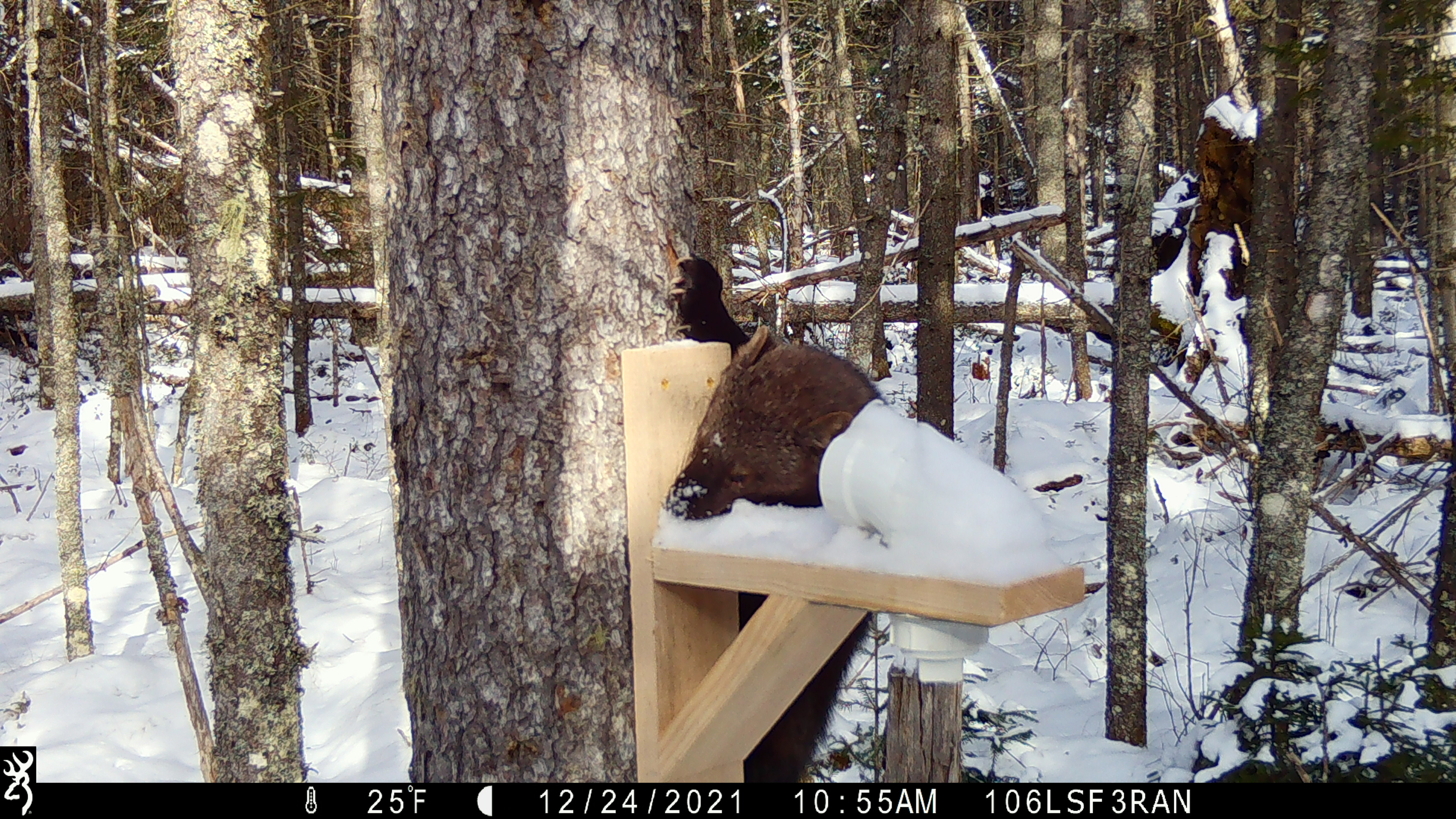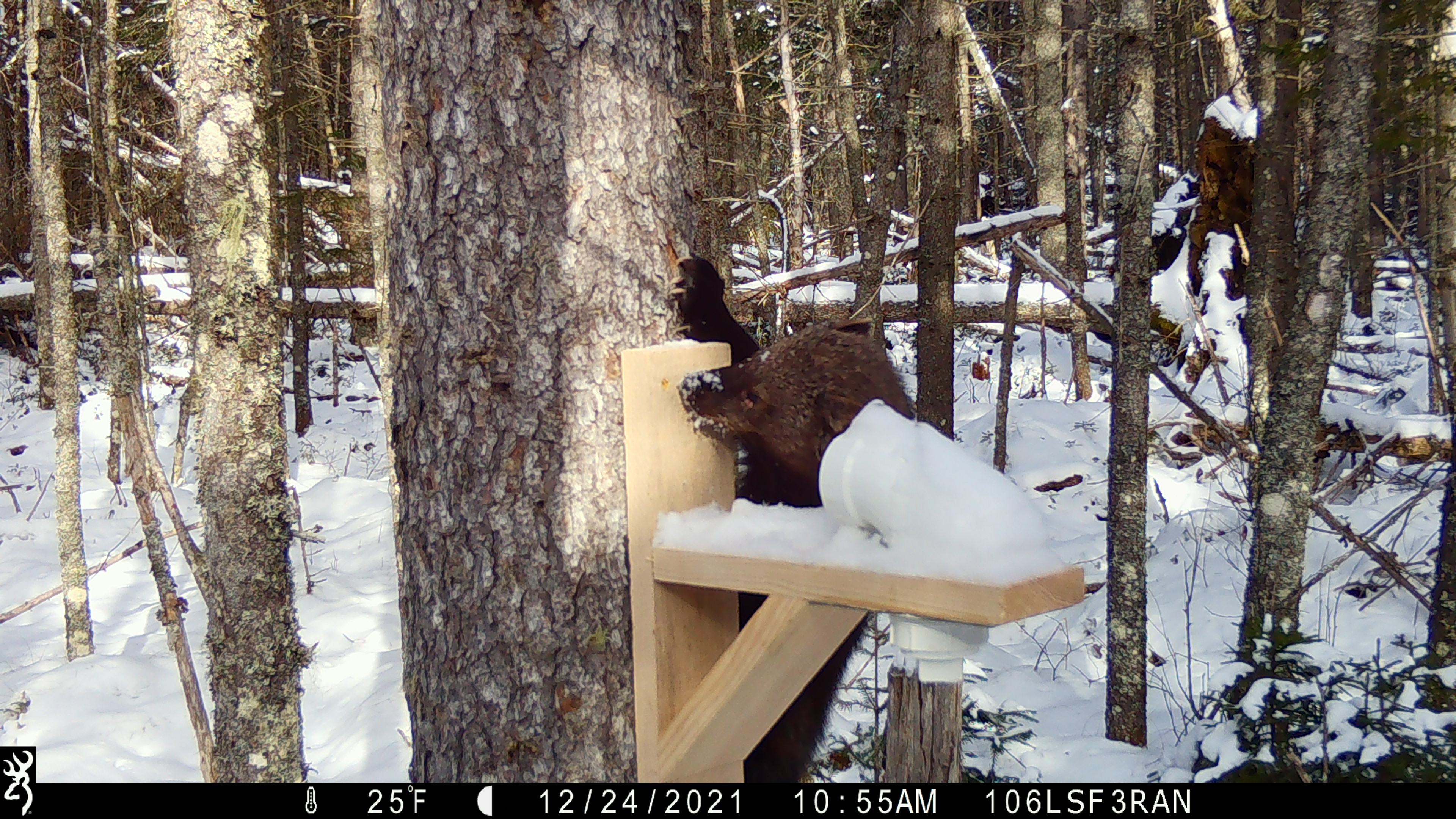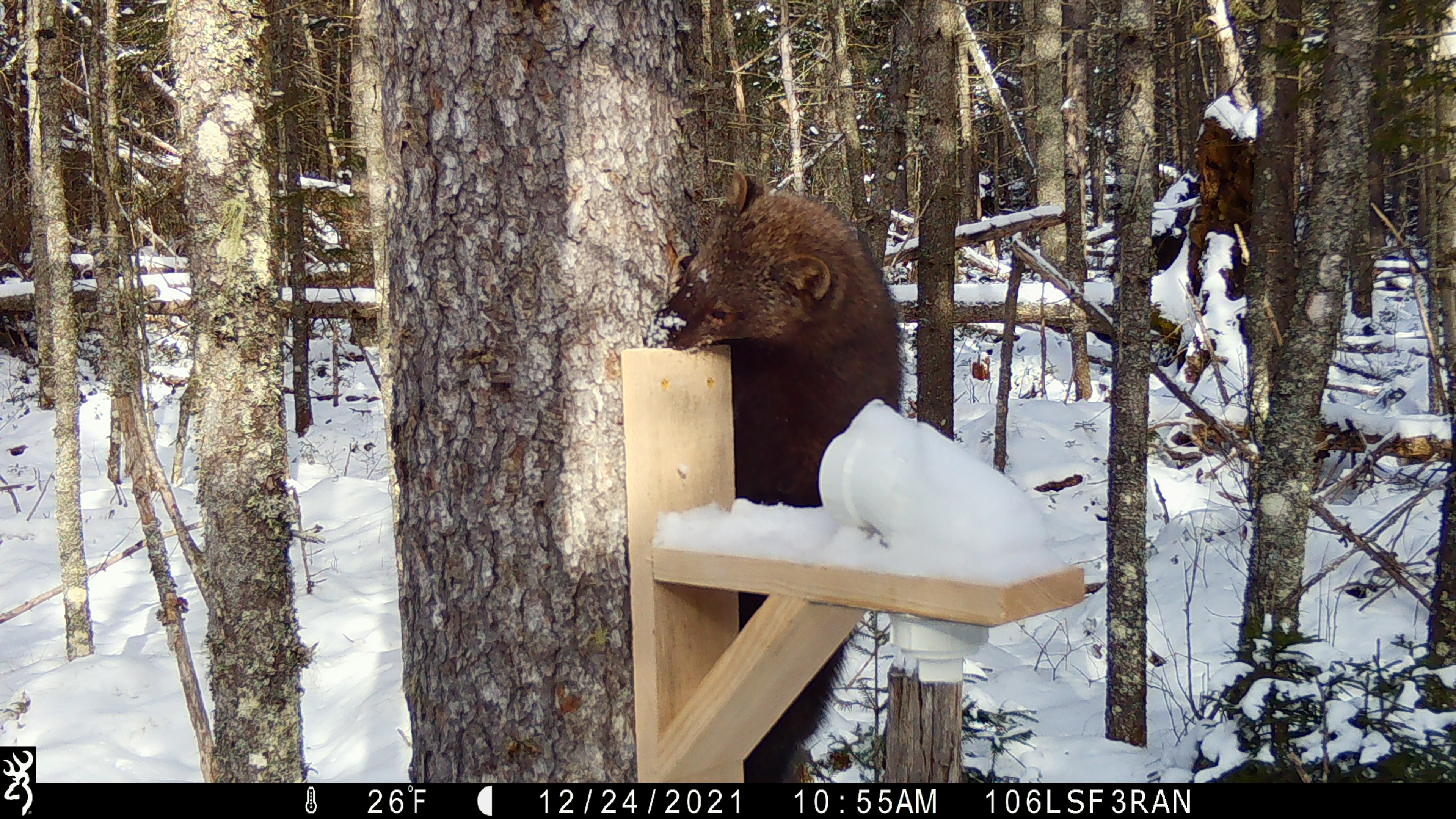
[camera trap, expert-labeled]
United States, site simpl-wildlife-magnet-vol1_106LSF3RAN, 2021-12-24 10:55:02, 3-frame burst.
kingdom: Animalia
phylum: Chordata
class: Mammalia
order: Carnivora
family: Mustelidae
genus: Pekania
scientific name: Pekania pennanti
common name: fisher